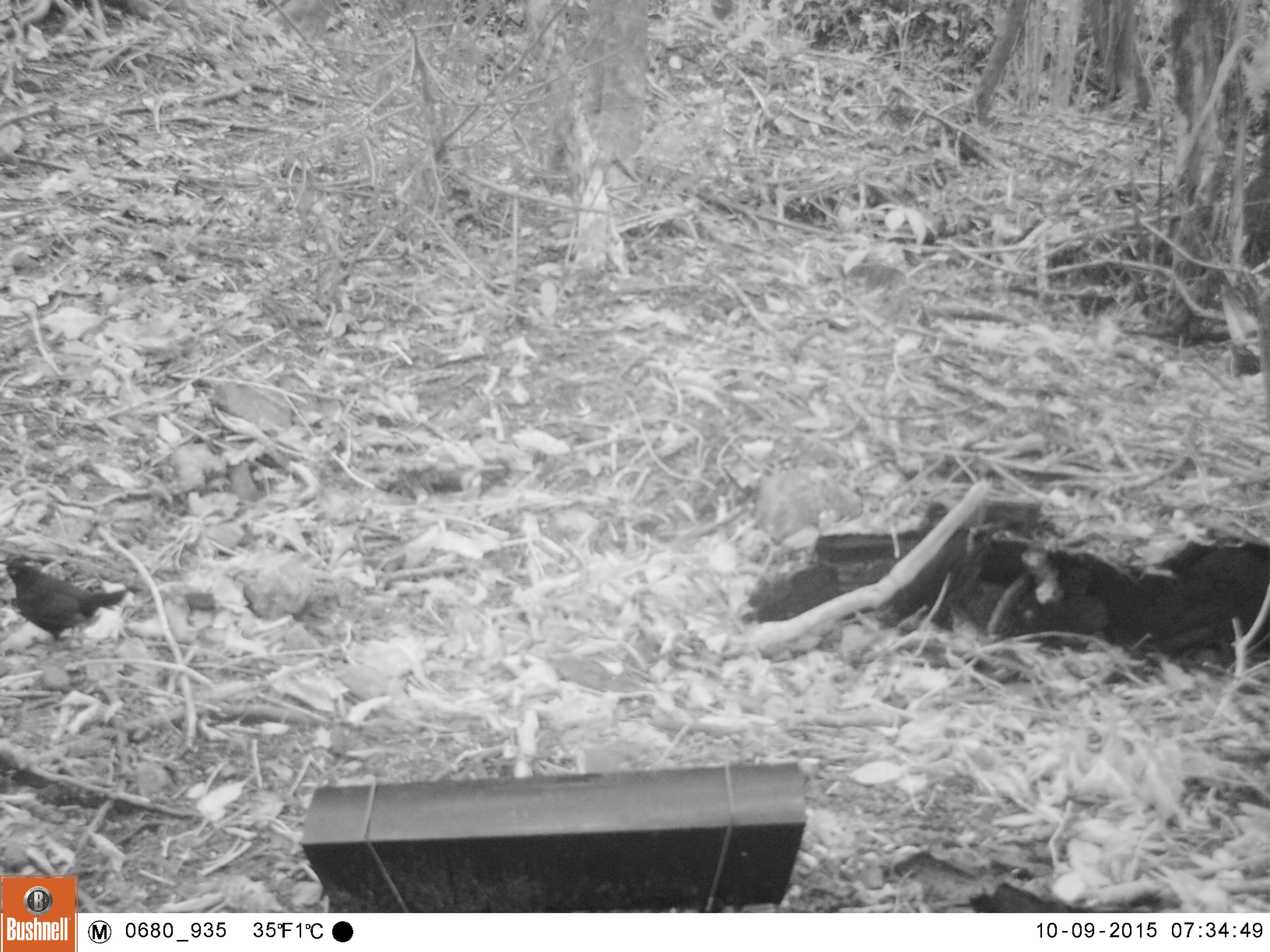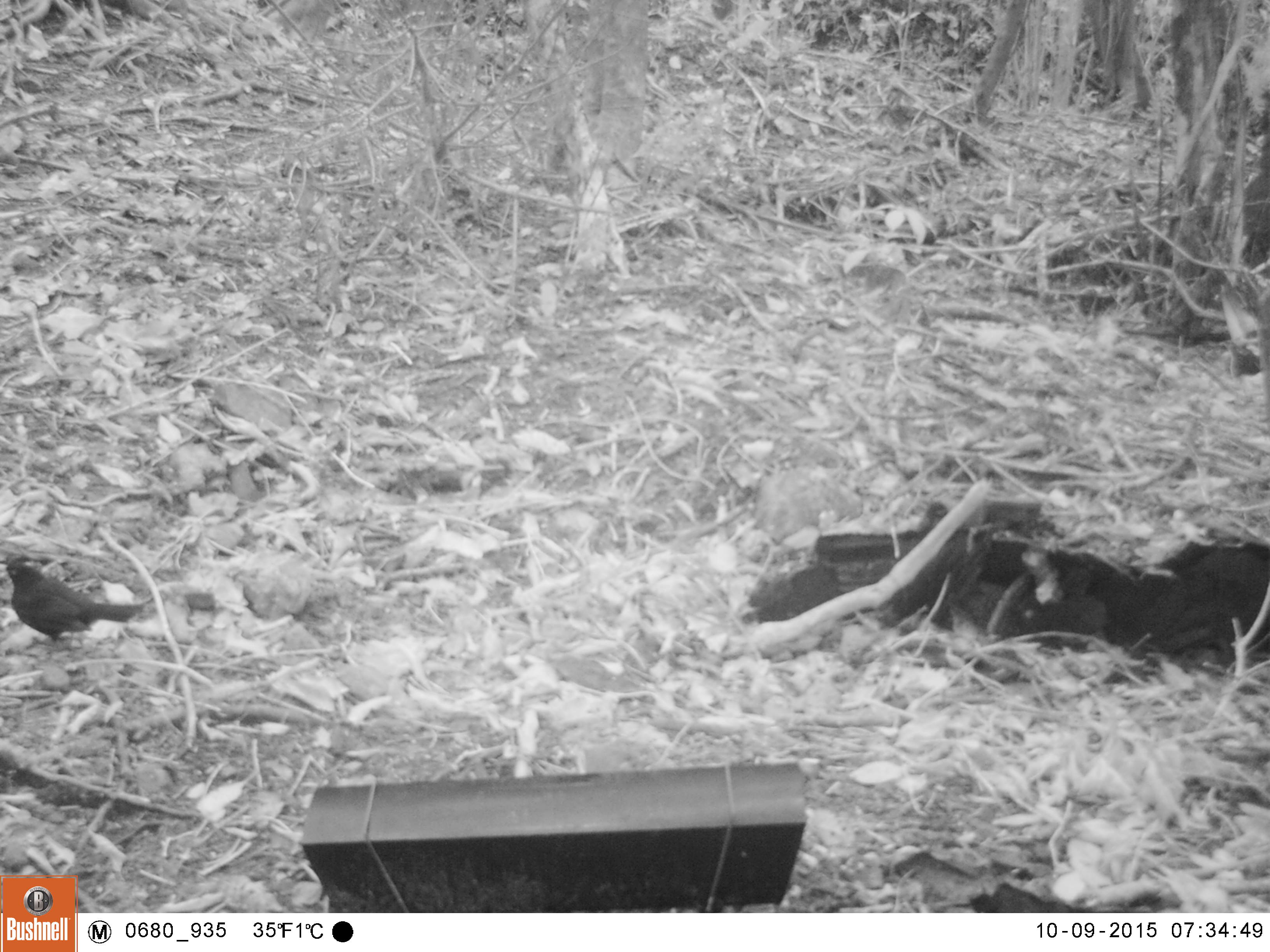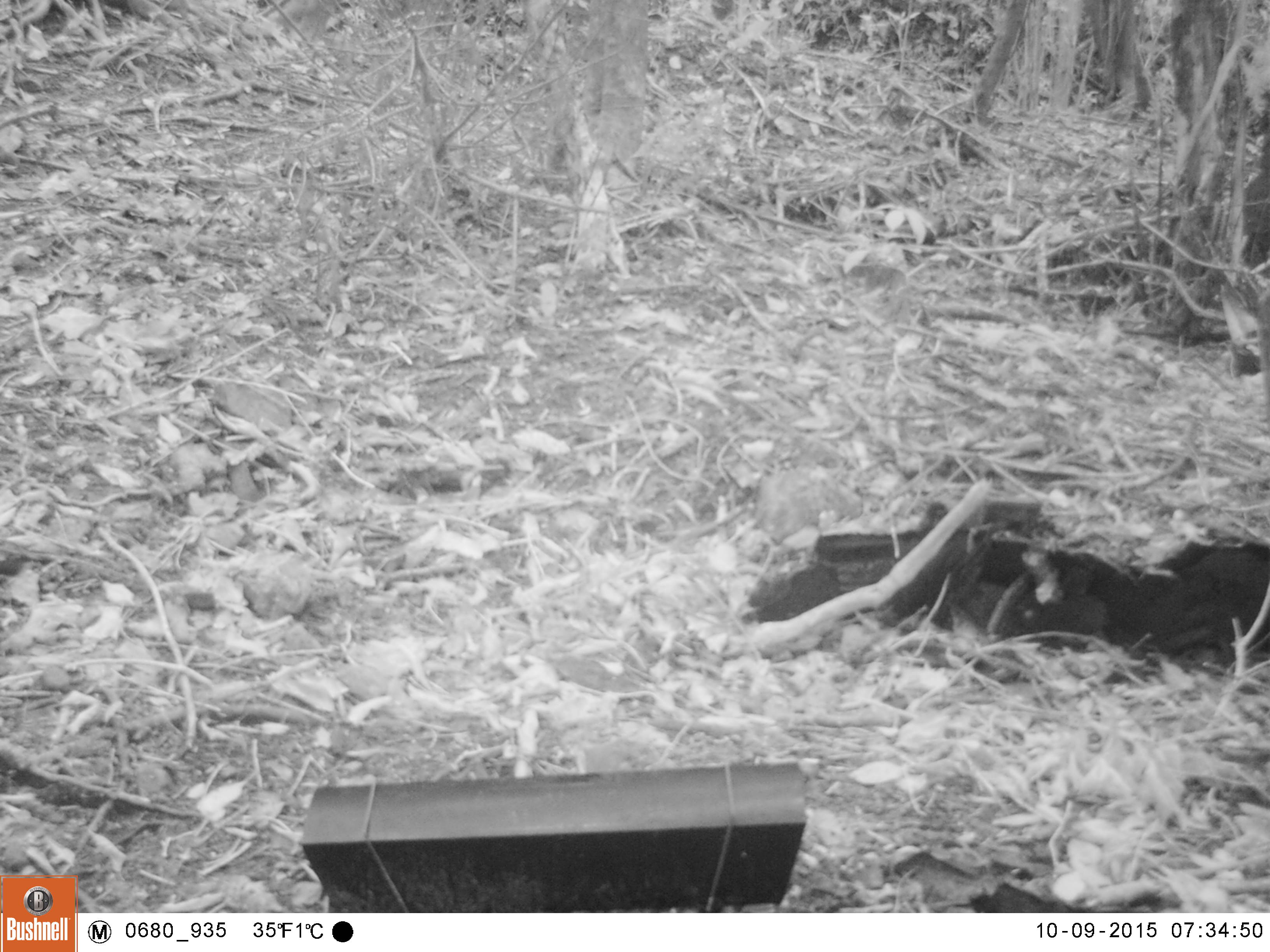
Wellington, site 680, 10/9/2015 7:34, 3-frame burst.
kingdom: Animalia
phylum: Chordata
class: Aves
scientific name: Aves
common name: bird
Bird (Aves).